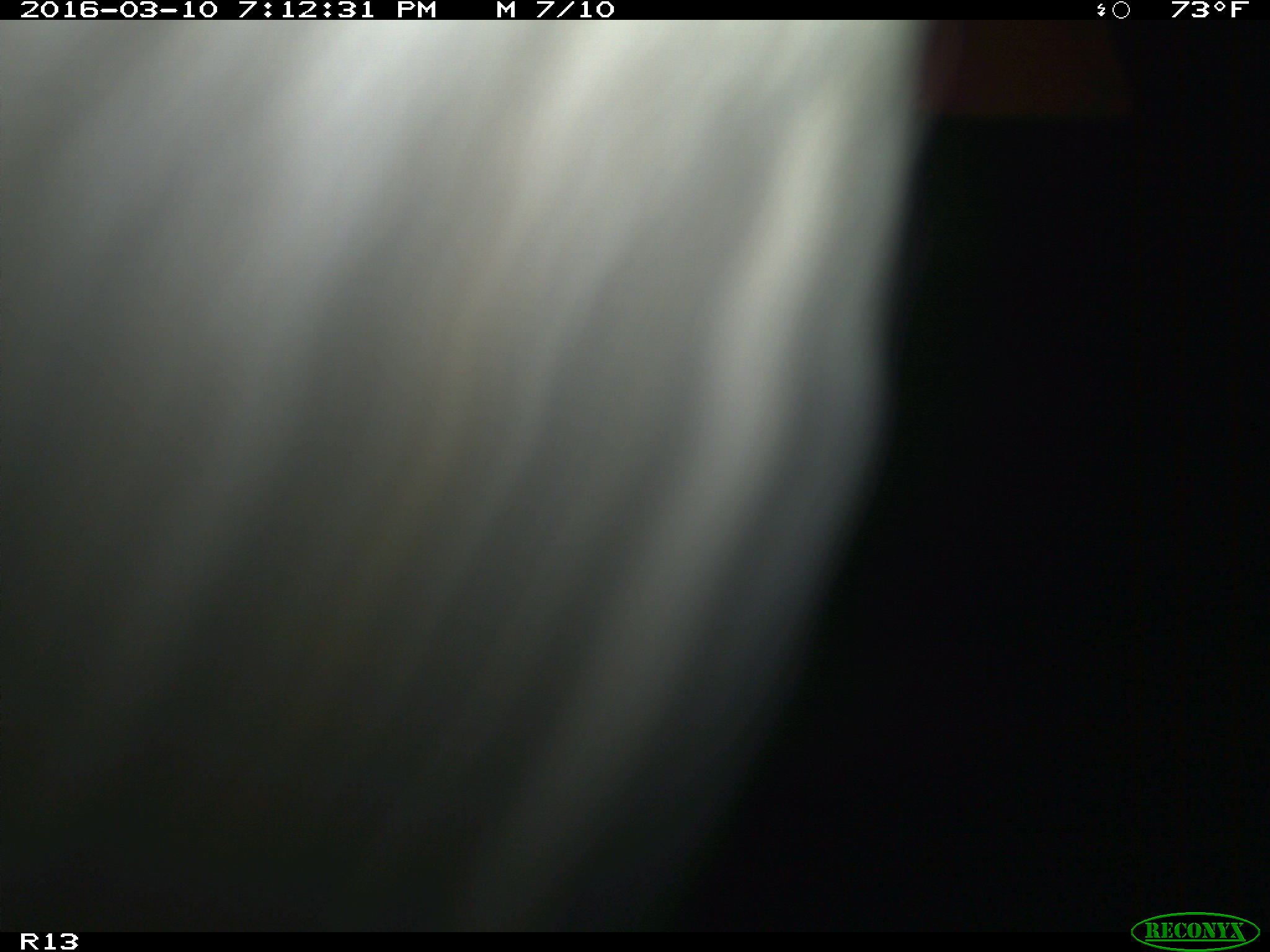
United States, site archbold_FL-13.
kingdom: Animalia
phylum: Chordata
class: Mammalia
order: Artiodactyla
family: Bovidae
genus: Bos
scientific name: Bos taurus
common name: domestic cow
Bos taurus (domestic cow).